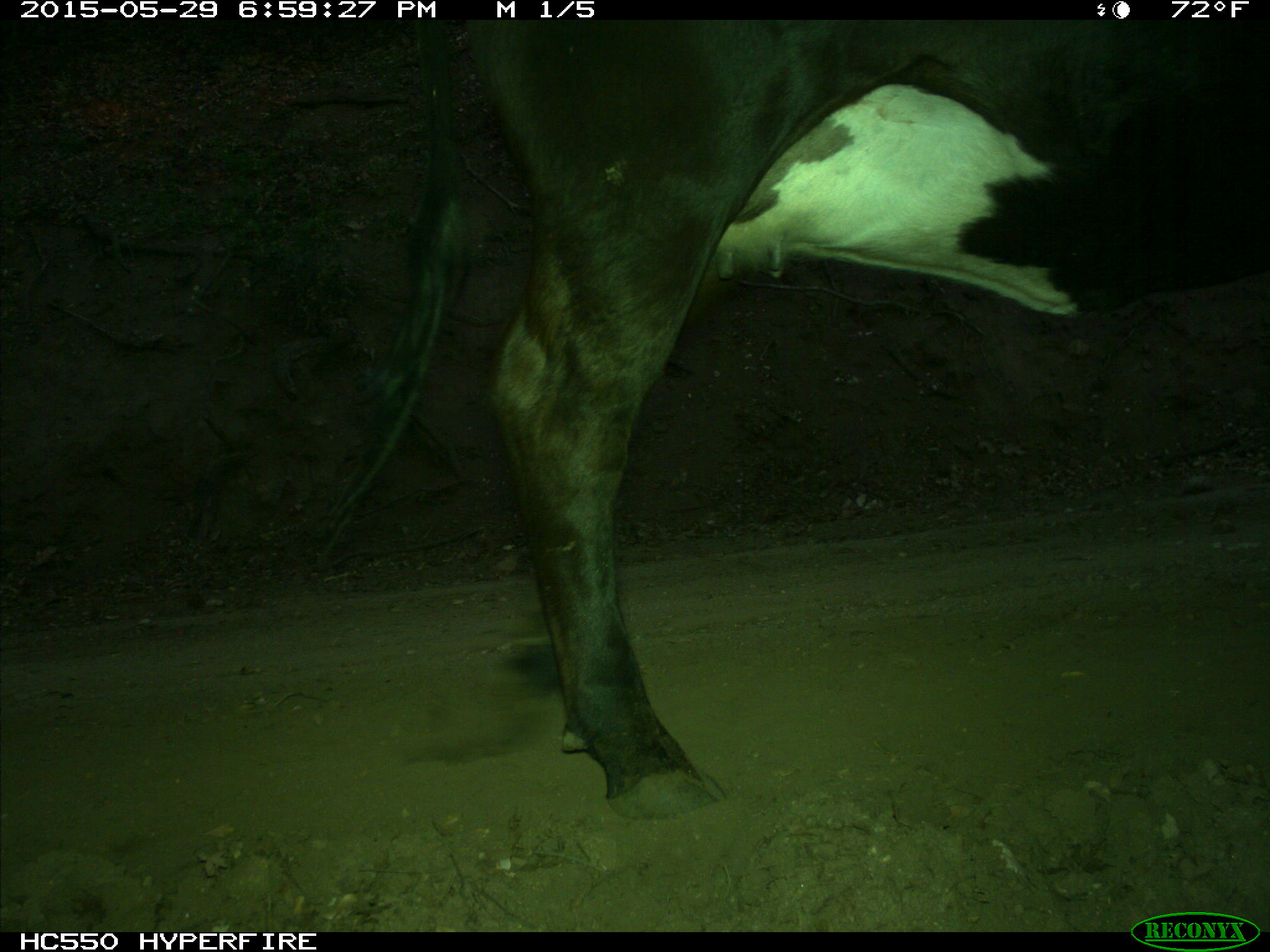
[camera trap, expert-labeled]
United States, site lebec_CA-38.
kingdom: Animalia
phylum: Chordata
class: Mammalia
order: Artiodactyla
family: Bovidae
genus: Bos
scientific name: Bos taurus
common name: domestic cow